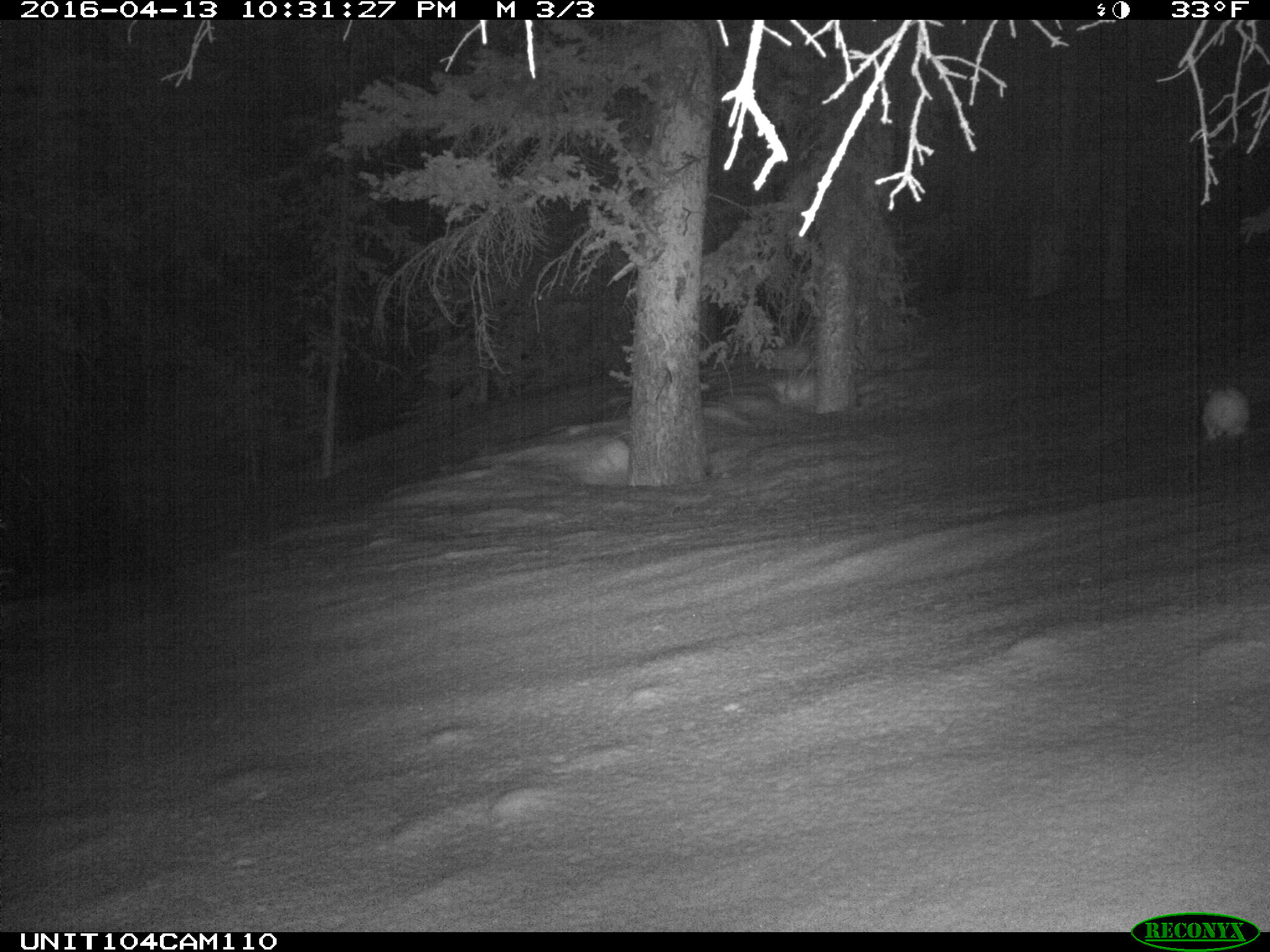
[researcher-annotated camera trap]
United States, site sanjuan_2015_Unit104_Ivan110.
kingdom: Animalia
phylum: Chordata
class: Mammalia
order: Lagomorpha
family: Leporidae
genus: Lepus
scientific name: Lepus americanus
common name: snowshoe hare